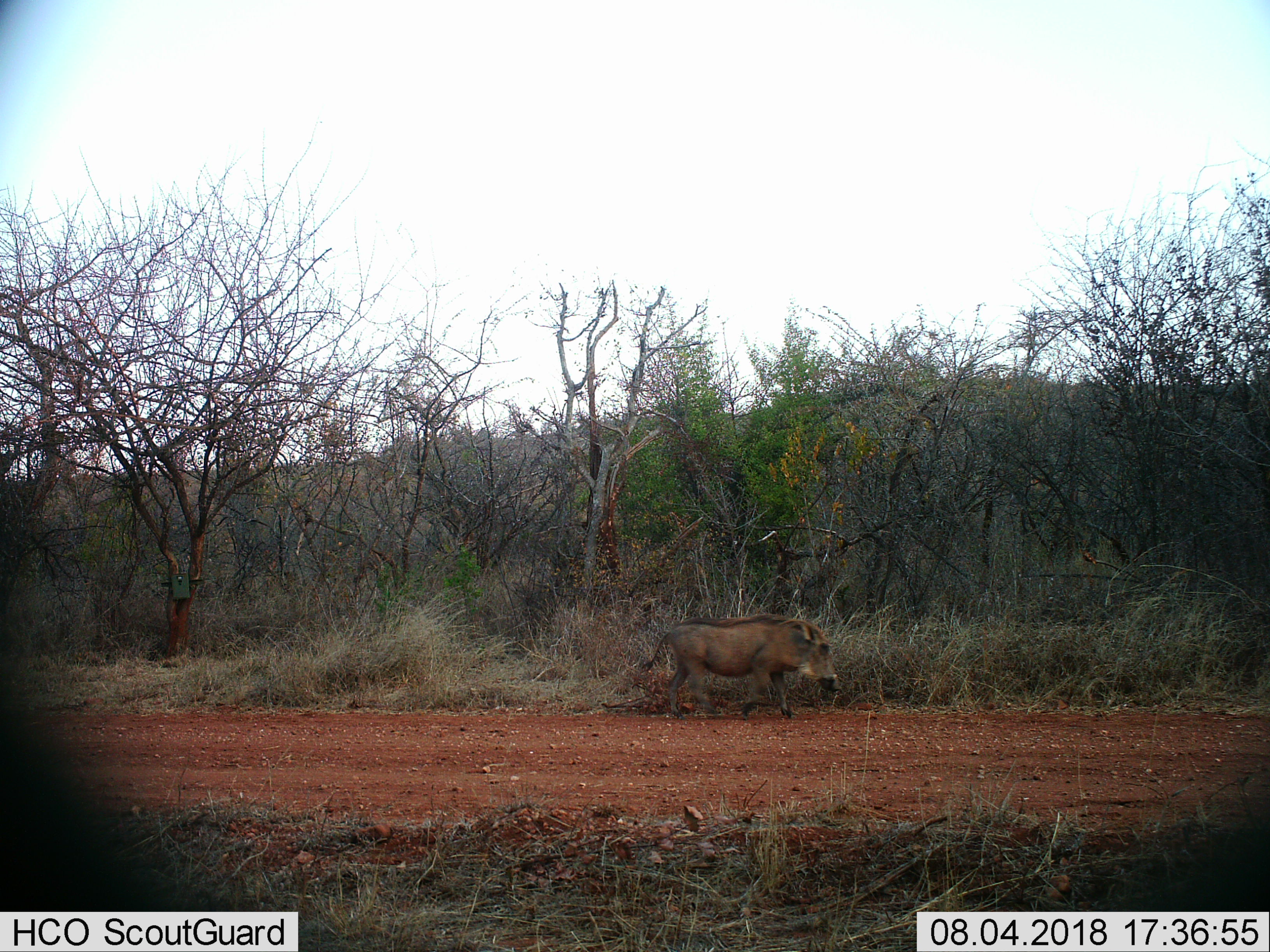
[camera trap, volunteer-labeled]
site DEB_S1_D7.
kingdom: Animalia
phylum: Chordata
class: Mammalia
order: Artiodactyla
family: Suidae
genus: Phacochoerus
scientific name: Phacochoerus africanus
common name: warthog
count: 1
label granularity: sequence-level